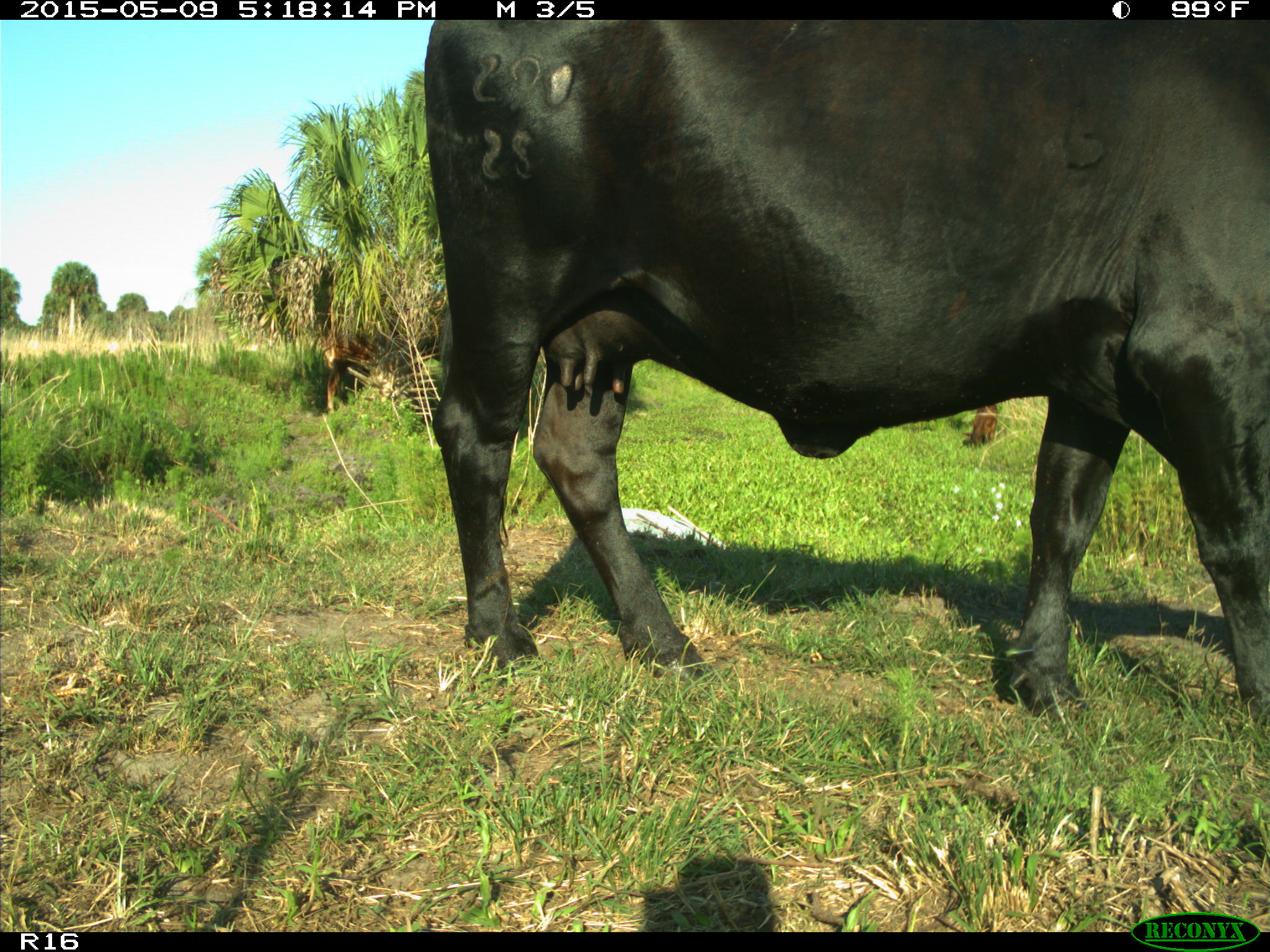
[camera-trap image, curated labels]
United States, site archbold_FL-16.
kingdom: Animalia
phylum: Chordata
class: Mammalia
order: Artiodactyla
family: Bovidae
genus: Bos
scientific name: Bos taurus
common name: domestic cow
Bos taurus (domestic cow).